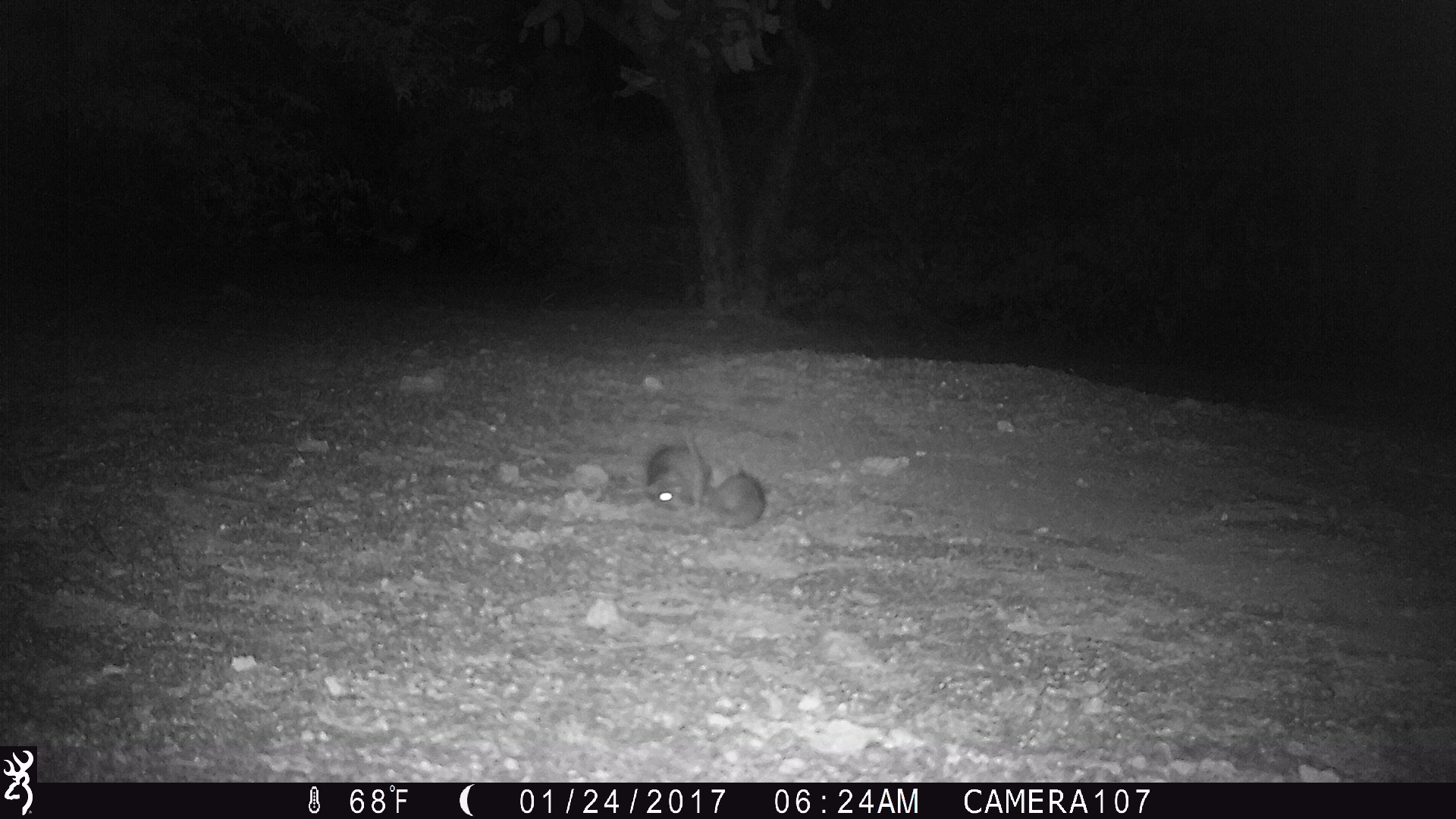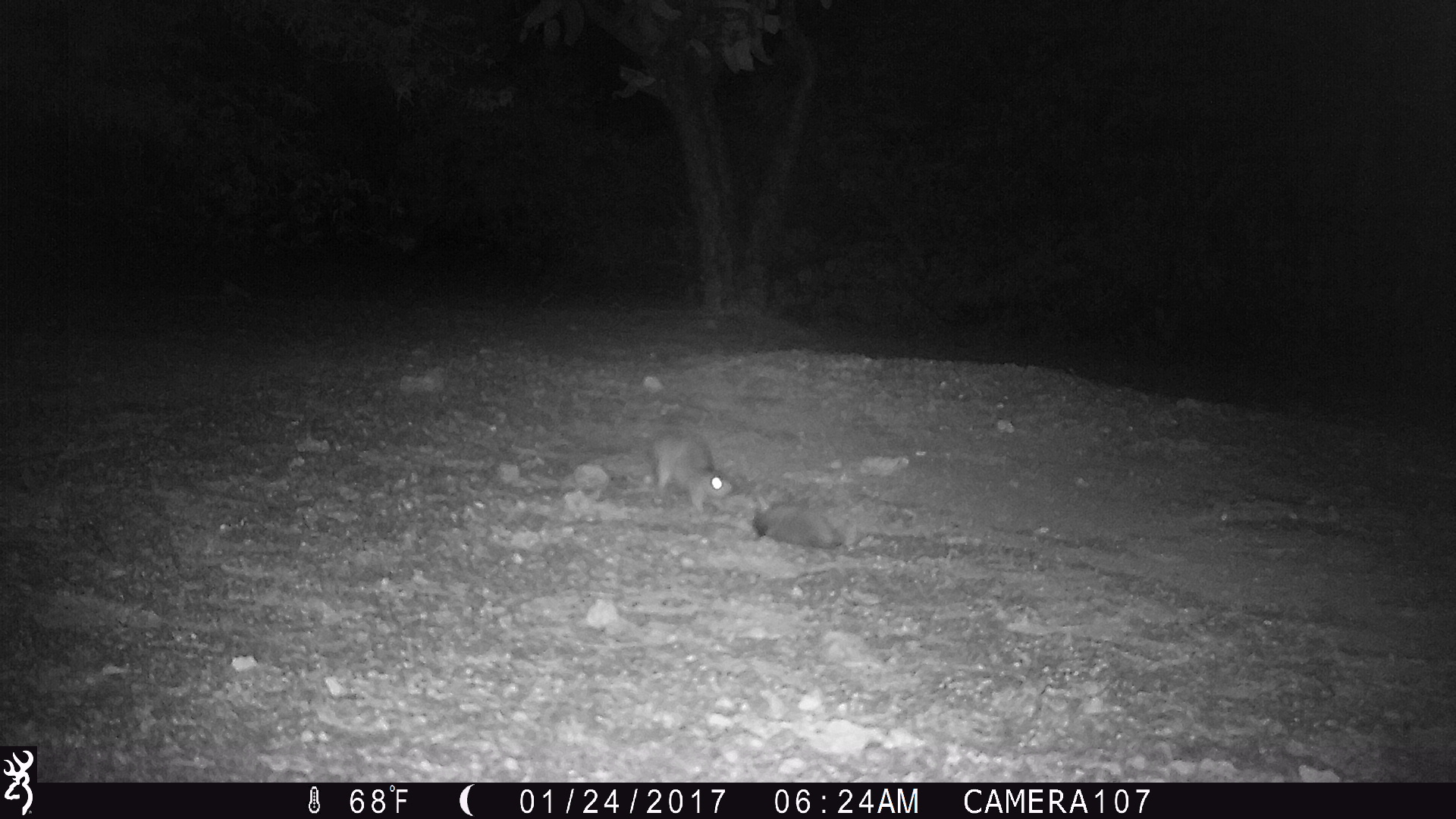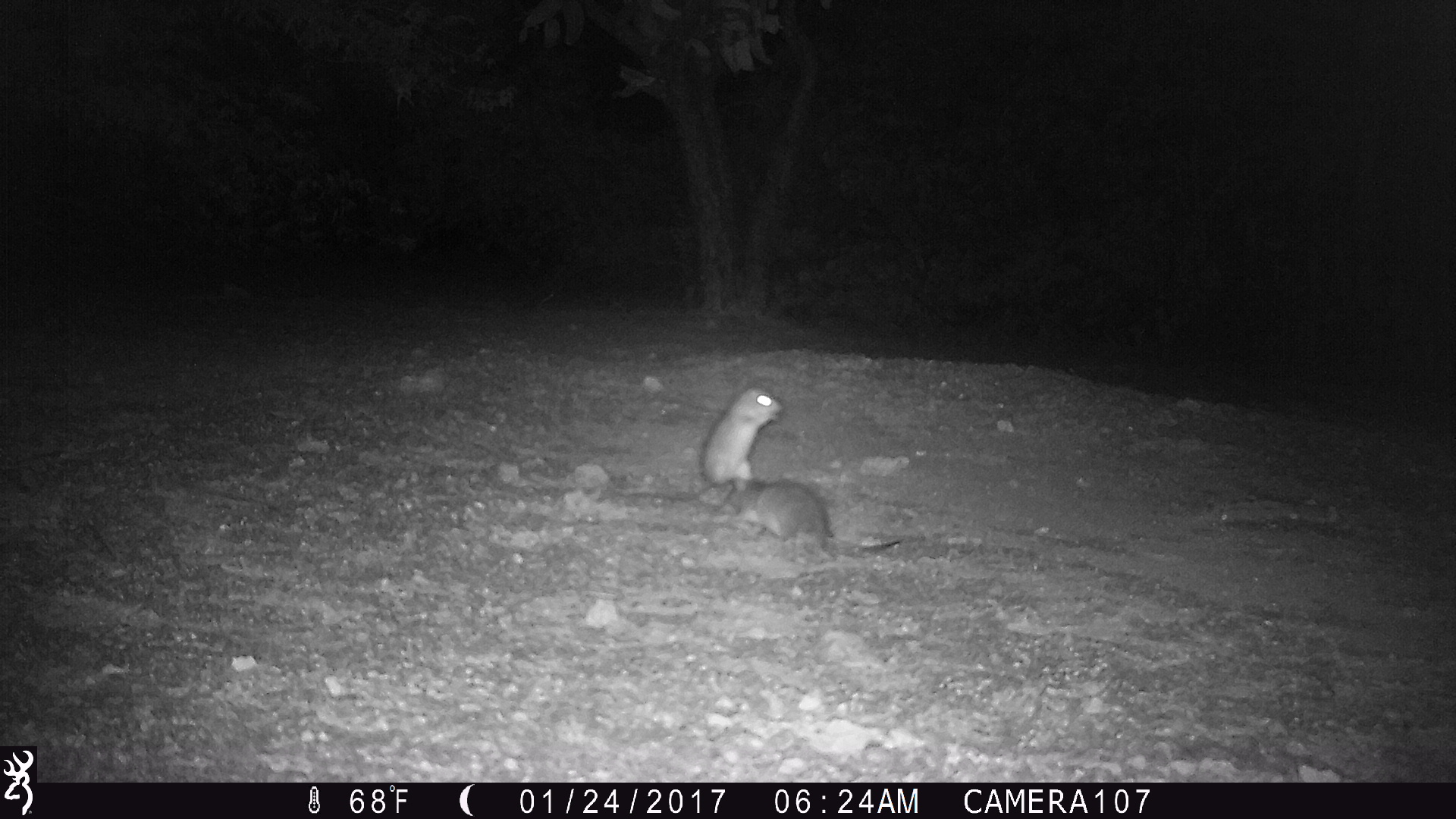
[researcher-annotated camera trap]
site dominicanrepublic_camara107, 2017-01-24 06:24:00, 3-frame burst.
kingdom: Animalia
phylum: Chordata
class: Mammalia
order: Rodentia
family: Muridae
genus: Rattus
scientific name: Rattus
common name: rat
Rat (Rattus).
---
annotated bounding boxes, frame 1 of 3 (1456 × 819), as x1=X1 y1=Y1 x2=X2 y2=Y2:
rat: x1=636 y1=433 x2=764 y2=526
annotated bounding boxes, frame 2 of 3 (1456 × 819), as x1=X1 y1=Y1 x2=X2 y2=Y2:
rat: x1=639 y1=425 x2=730 y2=516; x1=745 y1=497 x2=843 y2=553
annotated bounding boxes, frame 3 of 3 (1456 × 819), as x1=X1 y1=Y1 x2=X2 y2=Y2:
rat: x1=709 y1=478 x2=899 y2=562; x1=695 y1=380 x2=782 y2=501